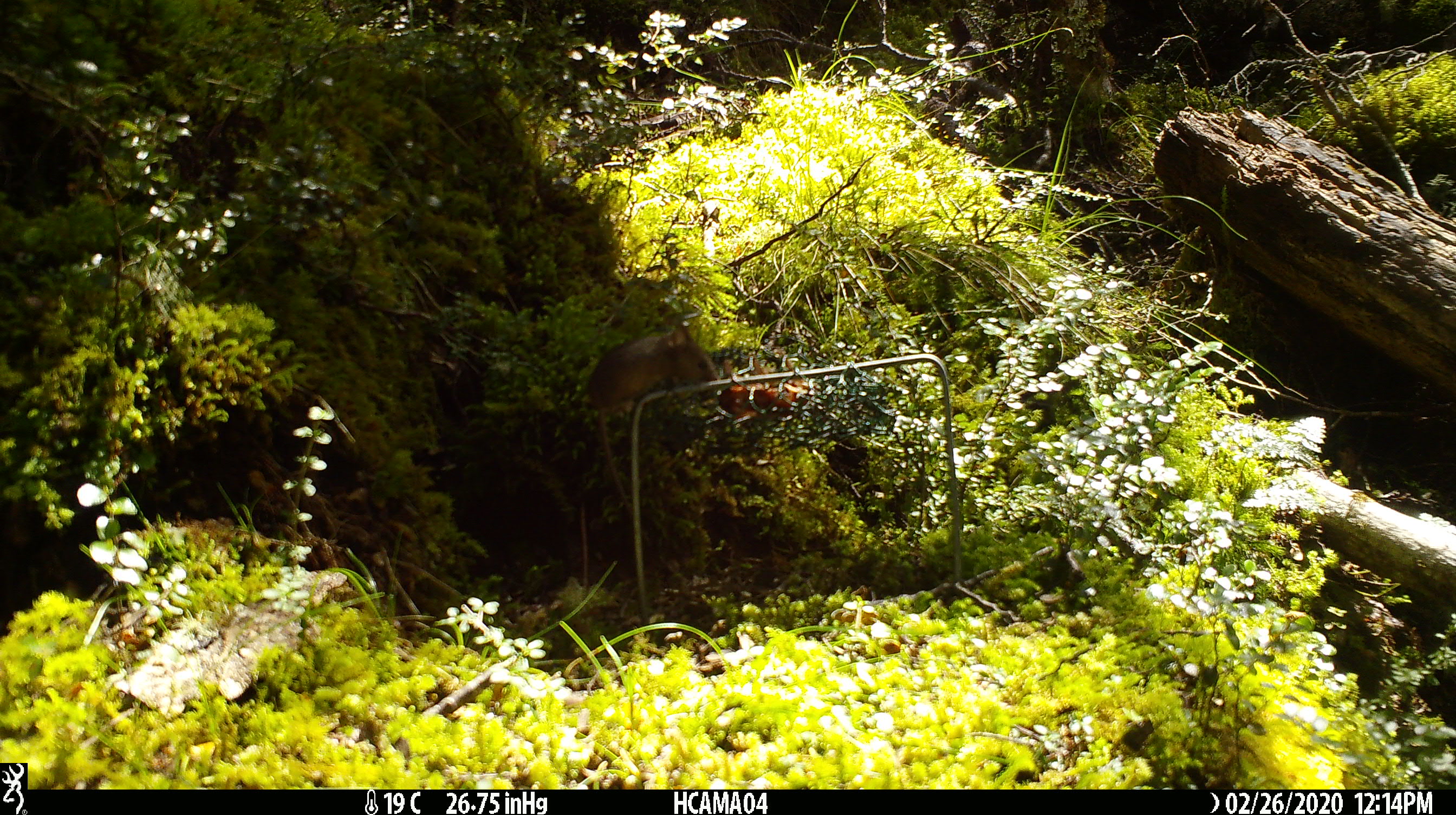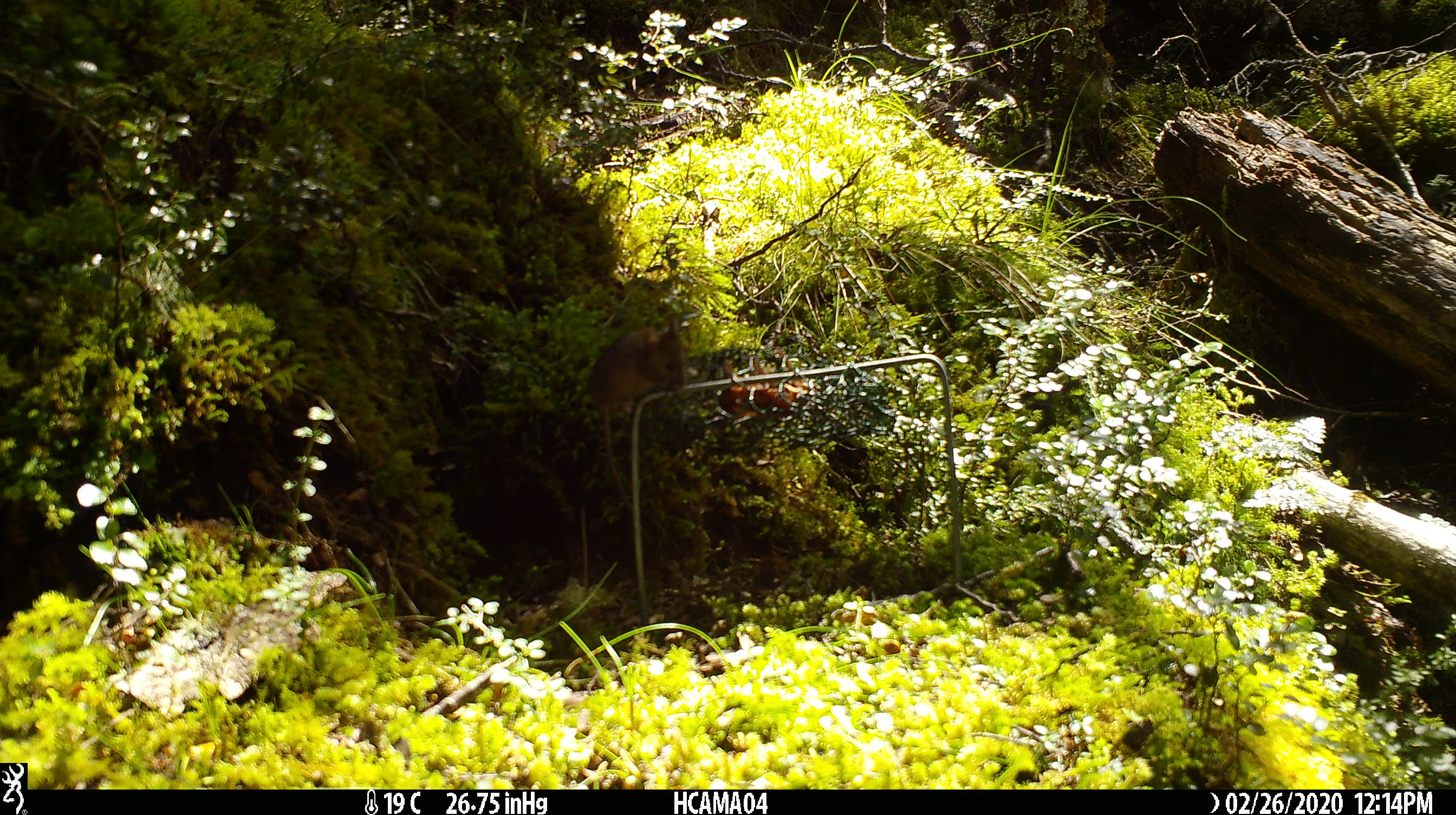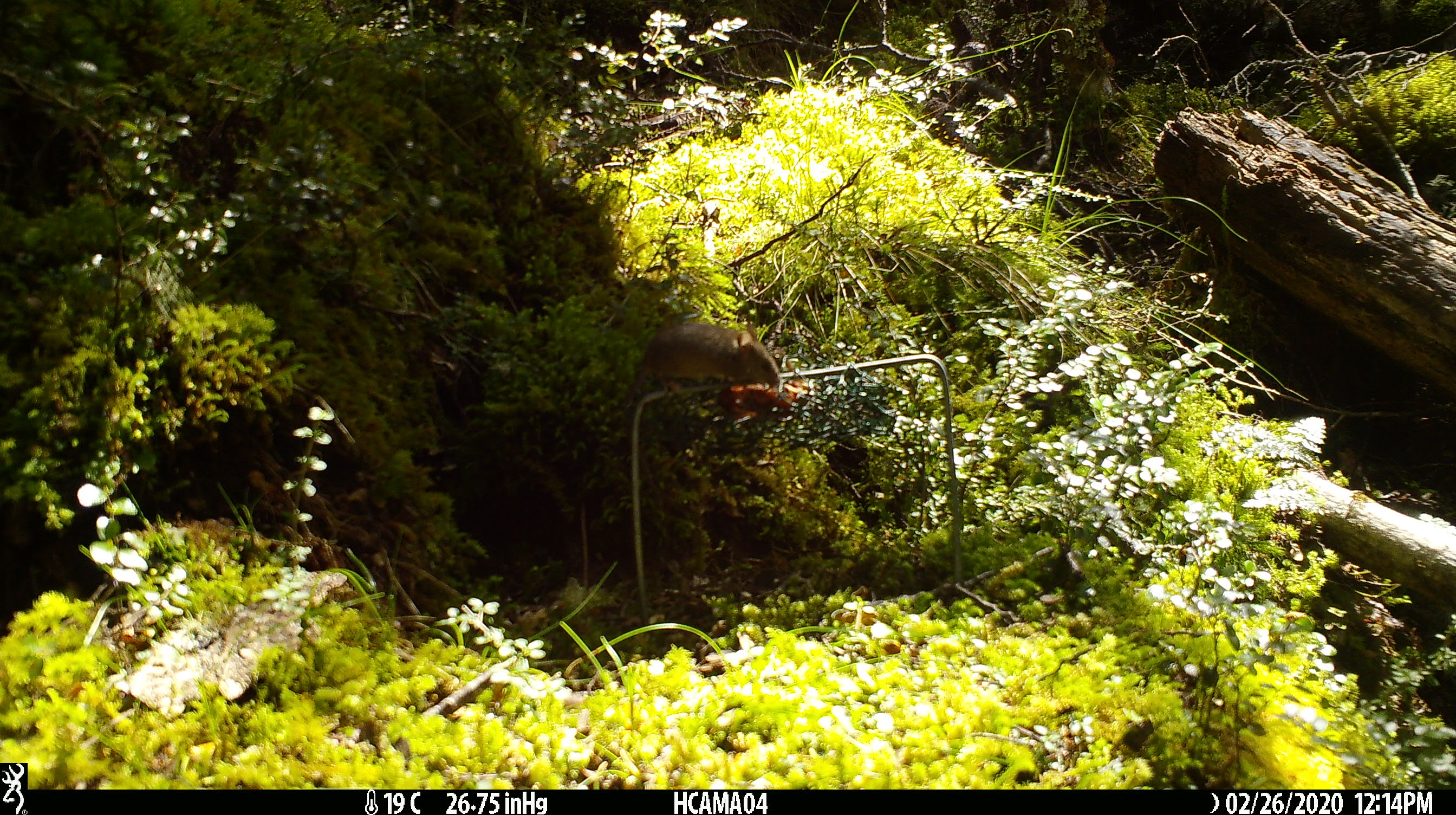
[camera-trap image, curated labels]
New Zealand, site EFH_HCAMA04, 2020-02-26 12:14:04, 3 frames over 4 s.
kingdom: Animalia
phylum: Chordata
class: Mammalia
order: Rodentia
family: Muridae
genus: Mus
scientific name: Mus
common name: mouse